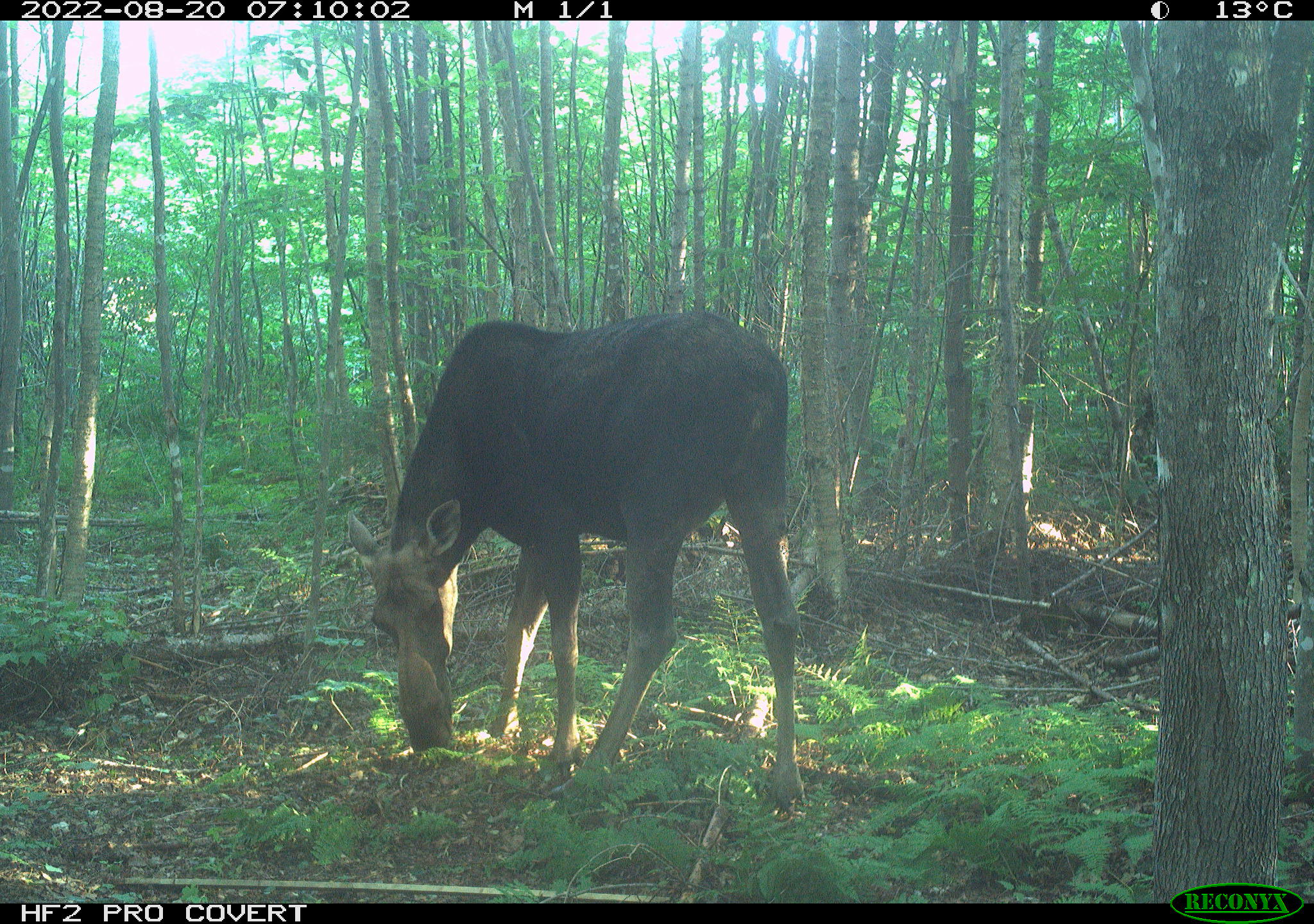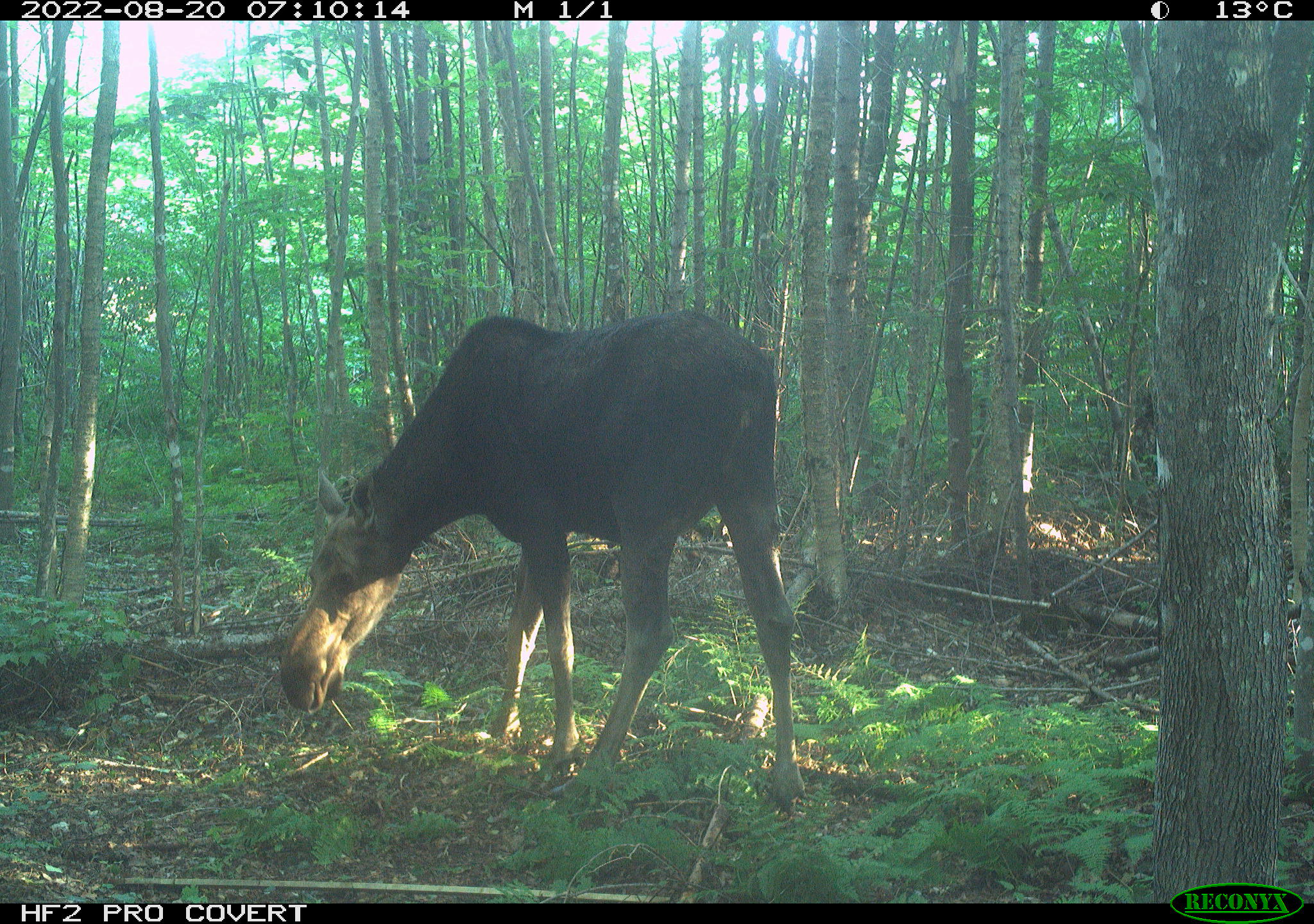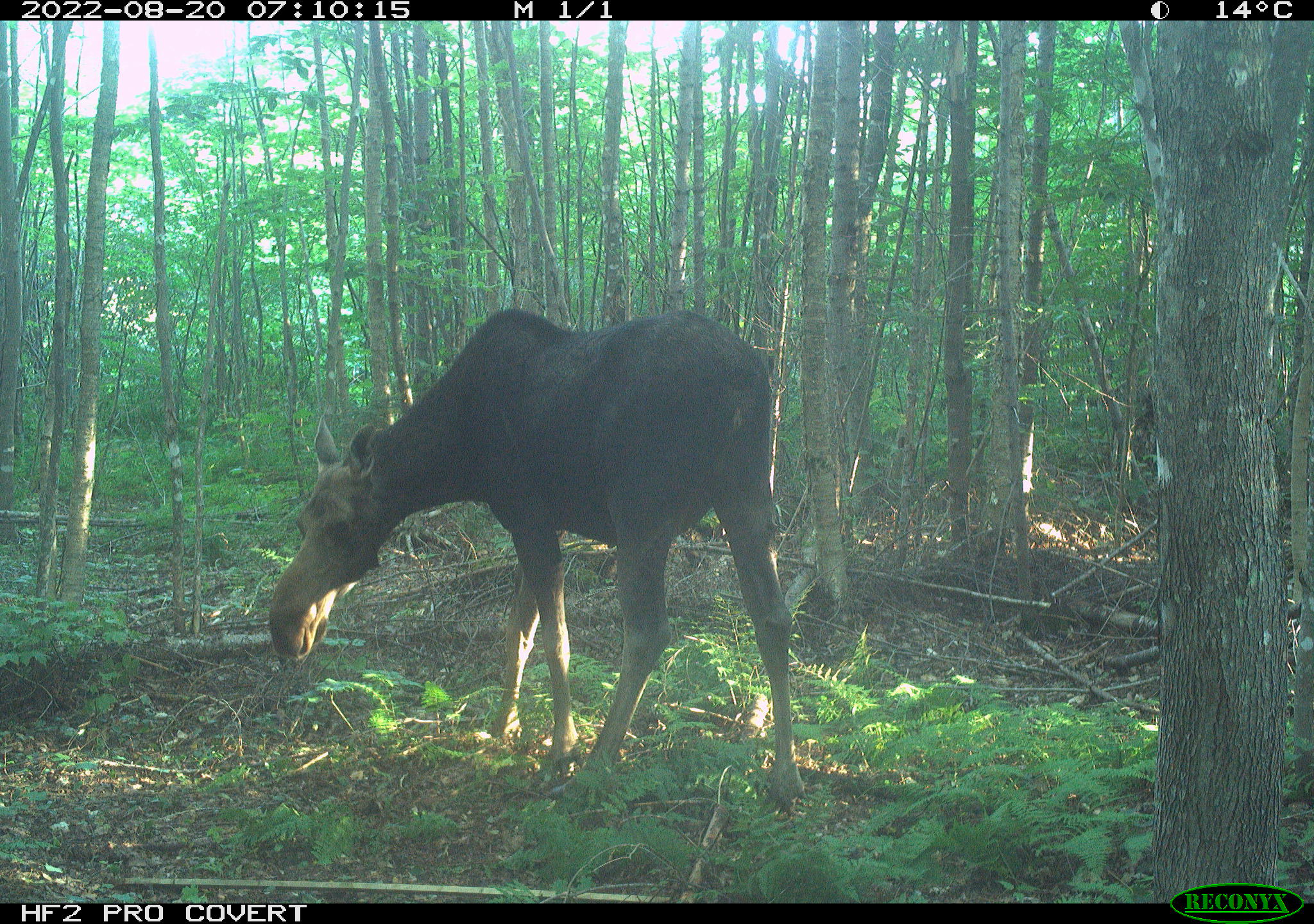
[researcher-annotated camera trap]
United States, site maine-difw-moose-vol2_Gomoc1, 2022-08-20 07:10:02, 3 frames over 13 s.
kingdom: Animalia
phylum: Chordata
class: Mammalia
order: Artiodactyla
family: Cervidae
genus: Alces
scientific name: Alces alces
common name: moose